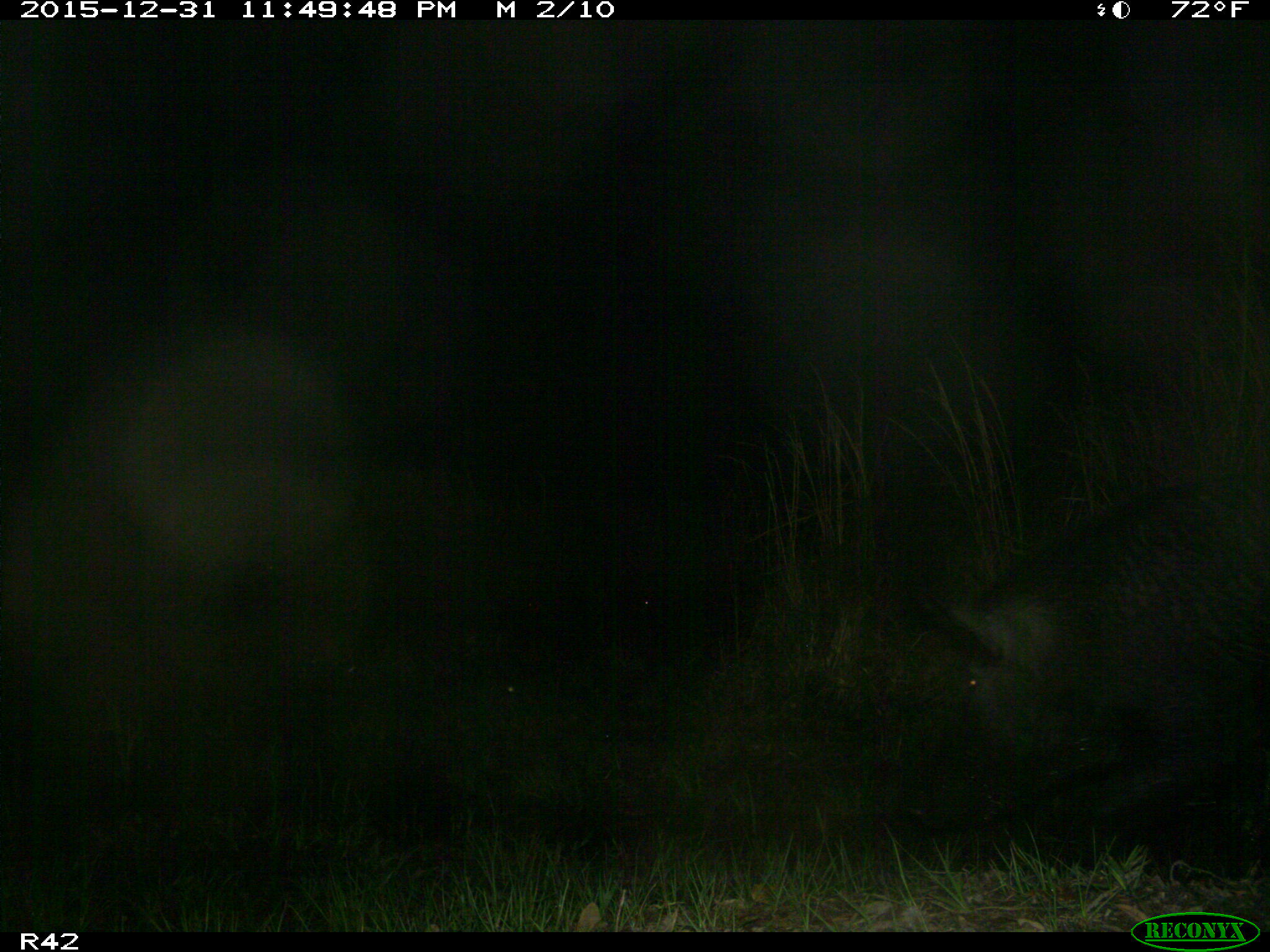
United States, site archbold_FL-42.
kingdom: Animalia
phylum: Chordata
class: Mammalia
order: Artiodactyla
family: Suidae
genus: Sus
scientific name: Sus scrofa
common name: wild boar